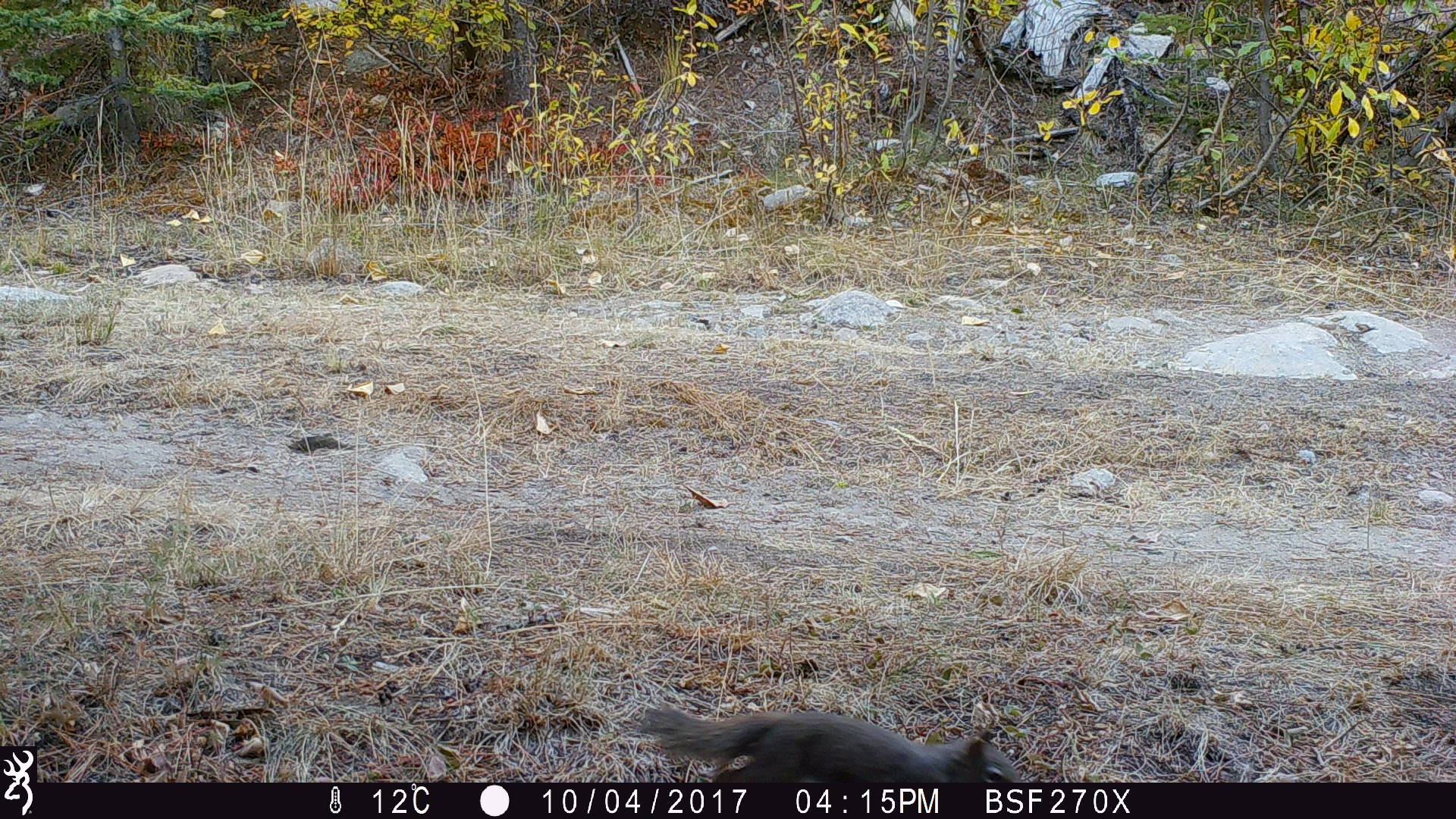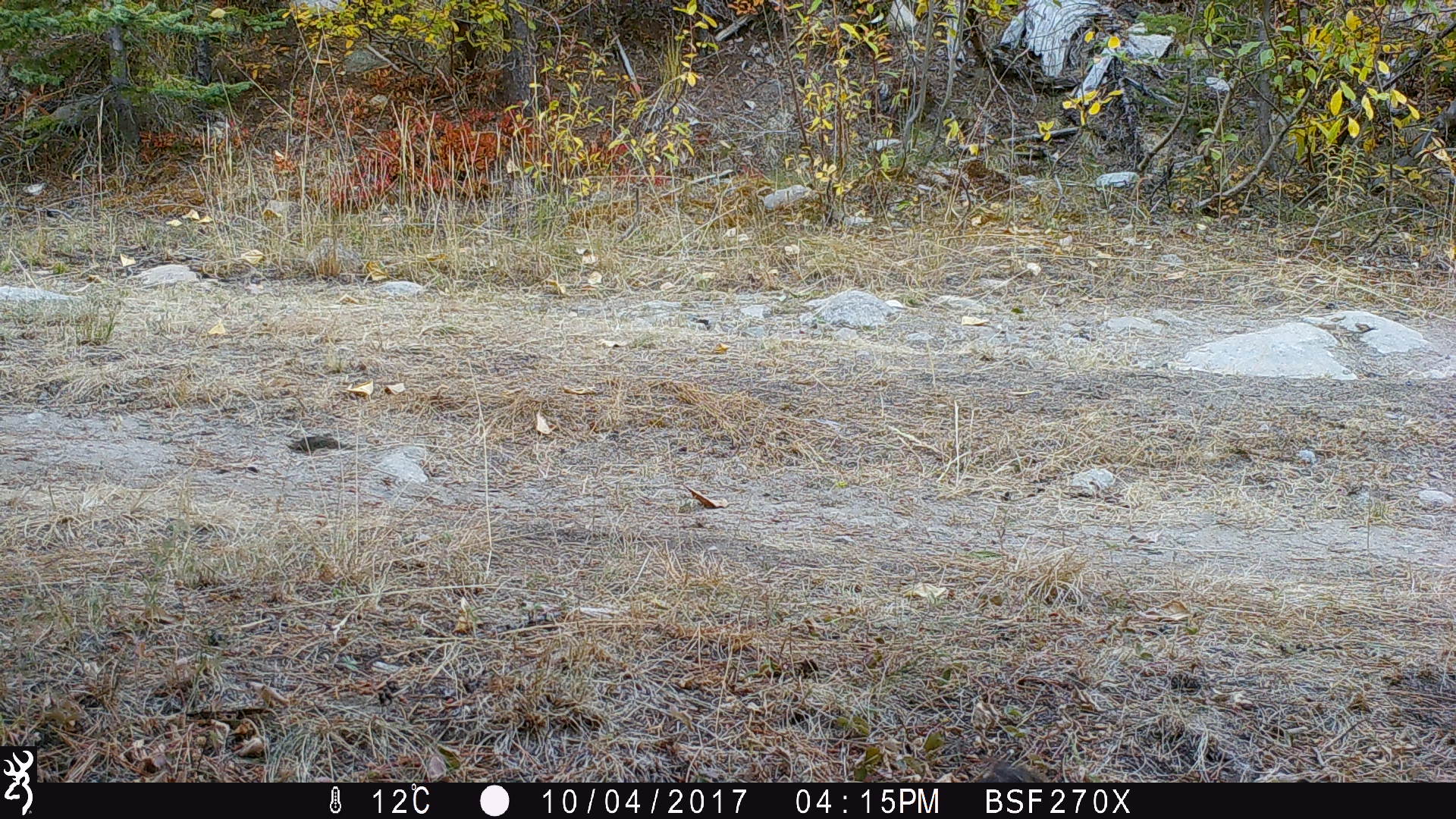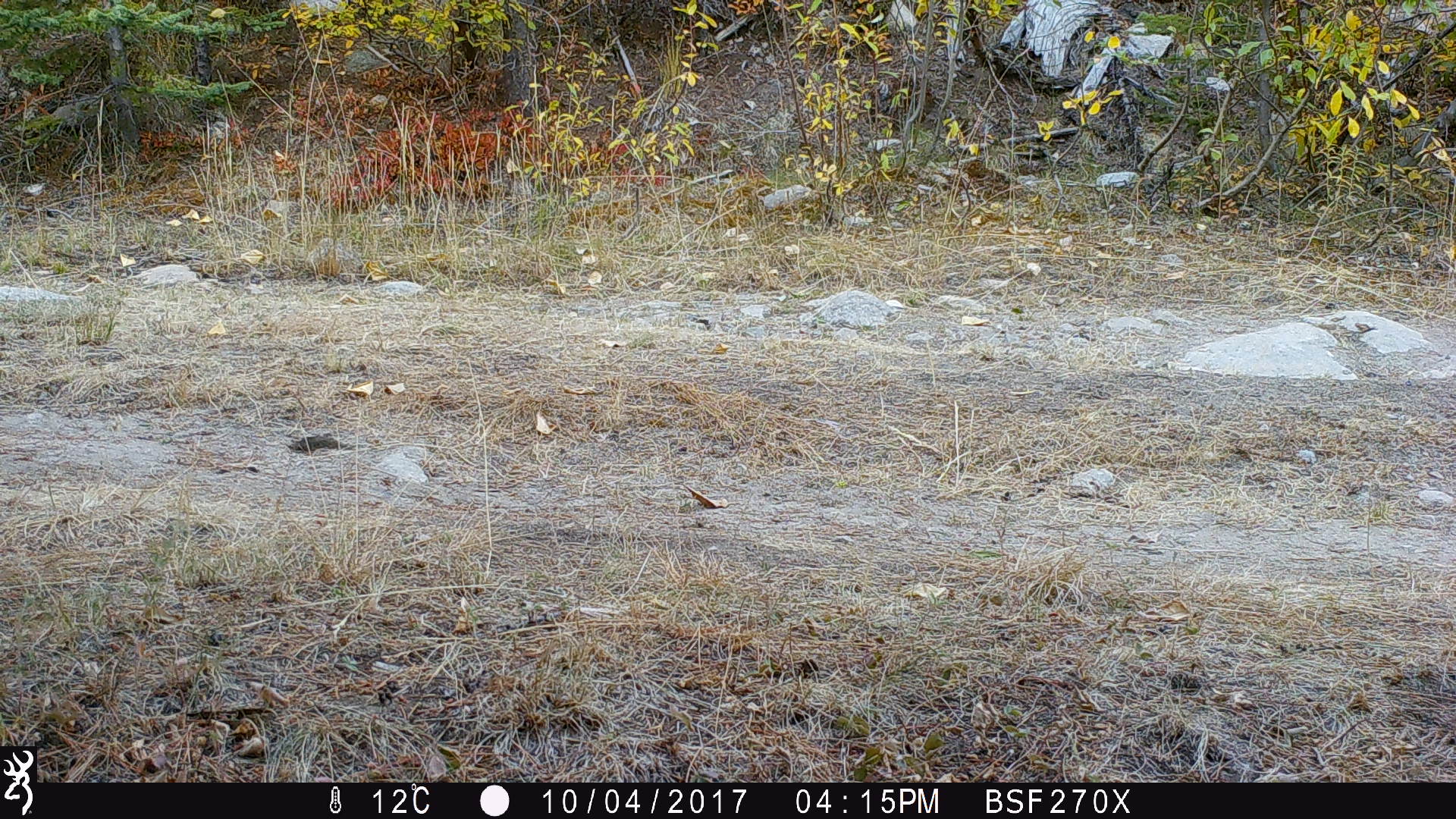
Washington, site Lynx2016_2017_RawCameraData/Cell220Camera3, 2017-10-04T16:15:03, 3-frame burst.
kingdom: Animalia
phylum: Chordata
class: Mammalia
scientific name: Mammalia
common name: small mammal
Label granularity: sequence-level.